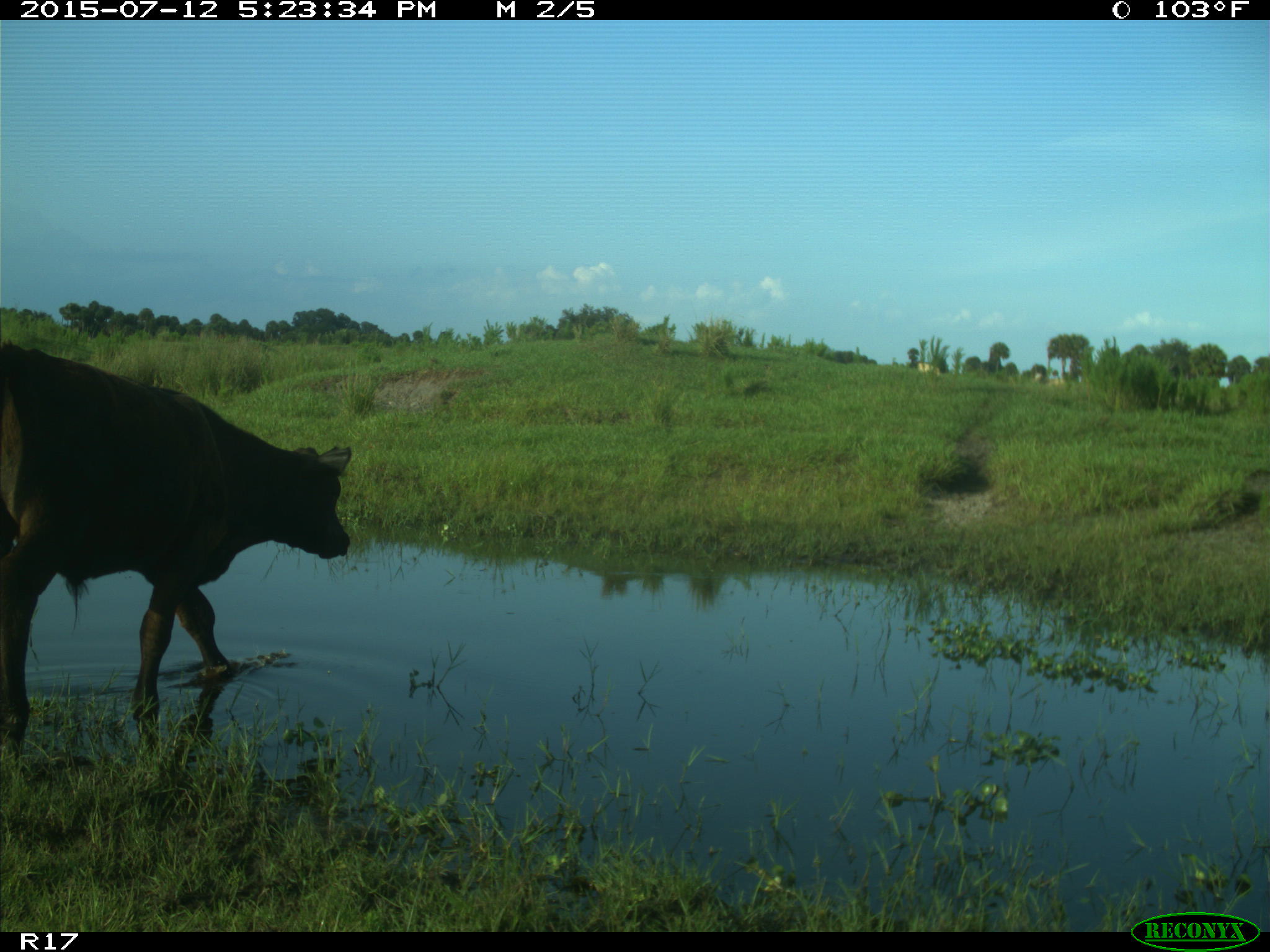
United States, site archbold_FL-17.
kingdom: Animalia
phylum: Chordata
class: Mammalia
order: Artiodactyla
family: Bovidae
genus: Bos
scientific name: Bos taurus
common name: domestic cow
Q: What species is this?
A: Bos taurus (domestic cow).